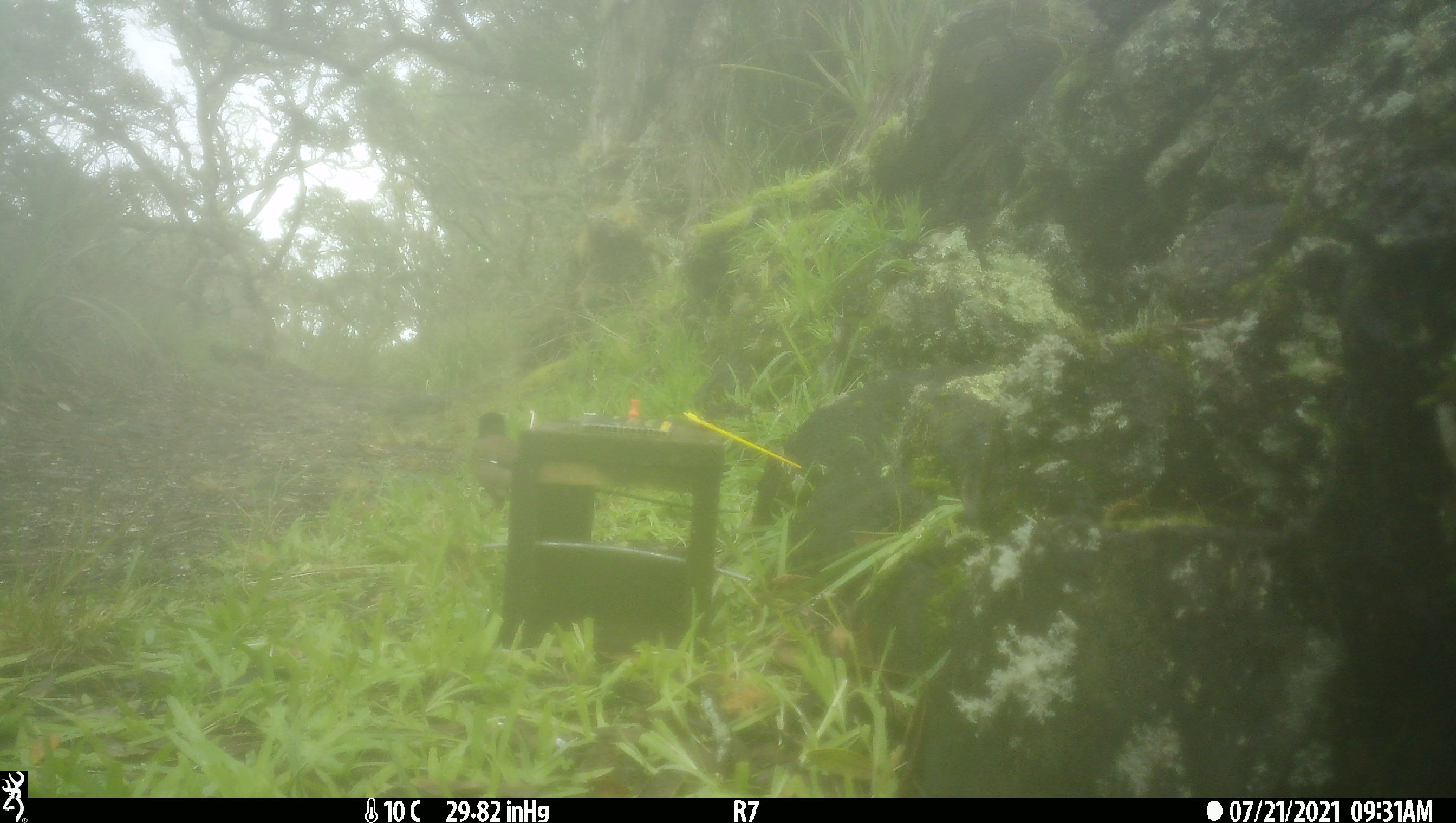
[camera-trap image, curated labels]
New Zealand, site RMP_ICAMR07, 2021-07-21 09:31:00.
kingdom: Animalia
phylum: Chordata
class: Aves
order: Passeriformes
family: Sturnidae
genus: Acridotheres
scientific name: Acridotheres tristis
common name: common myna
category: myna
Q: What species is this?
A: Myna (common myna) (Acridotheres tristis).